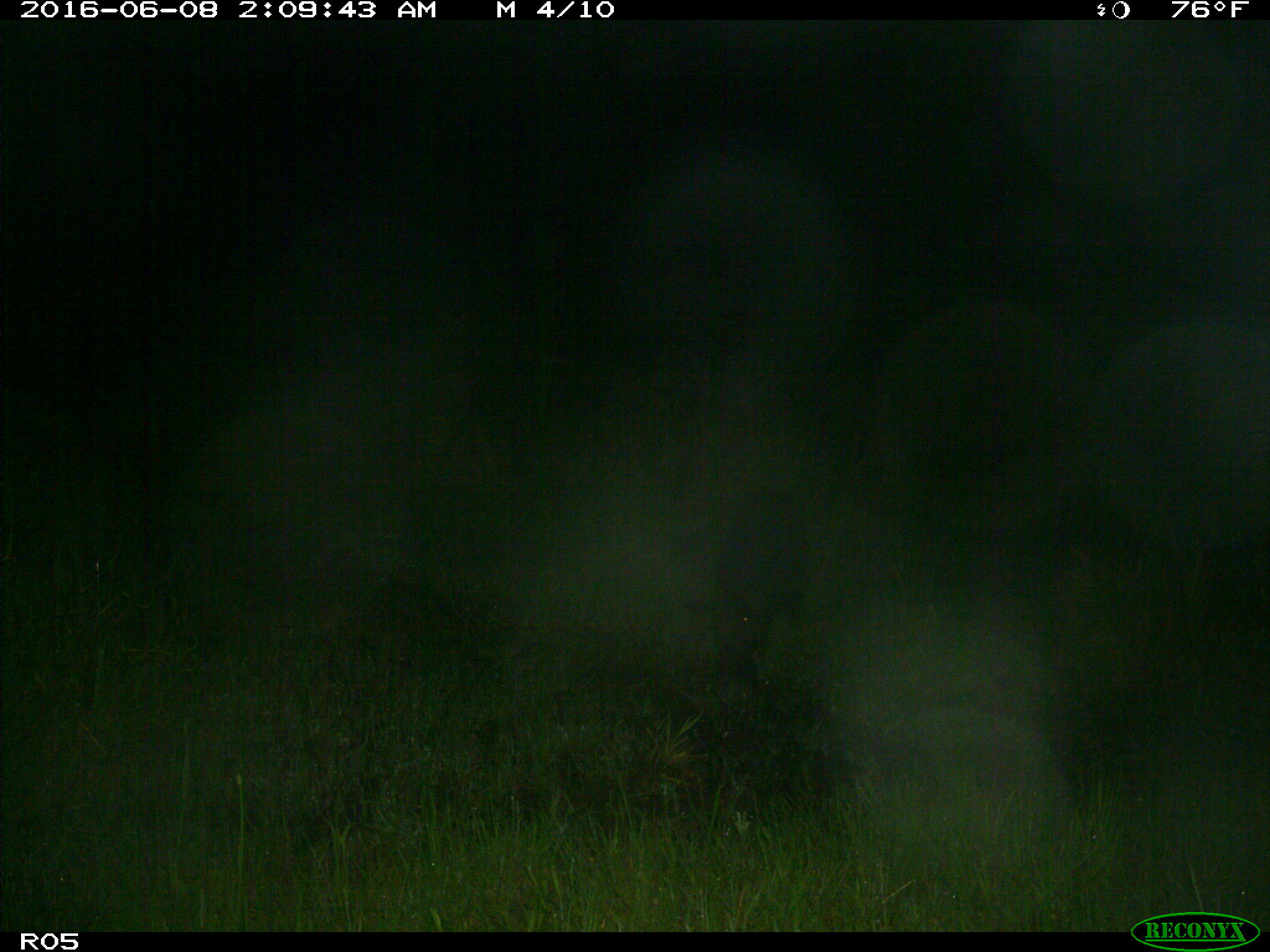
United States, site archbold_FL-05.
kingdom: Animalia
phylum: Chordata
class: Mammalia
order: Artiodactyla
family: Suidae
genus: Sus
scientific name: Sus scrofa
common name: wild boar